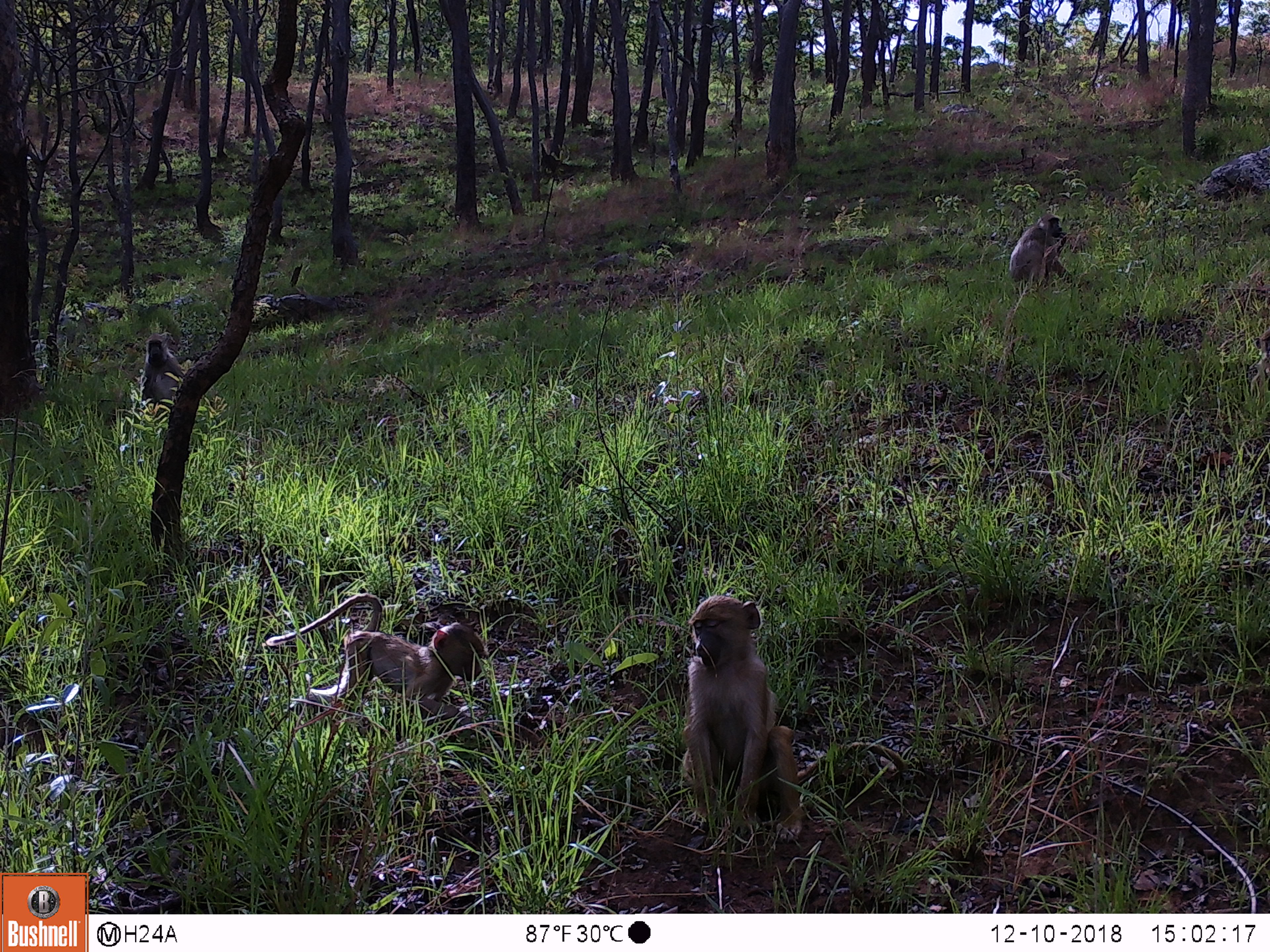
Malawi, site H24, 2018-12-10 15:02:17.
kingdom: Animalia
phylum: Chordata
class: Mammalia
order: Primates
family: Cercopithecidae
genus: Papio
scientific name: Papio cynocephalus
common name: yellow baboon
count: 4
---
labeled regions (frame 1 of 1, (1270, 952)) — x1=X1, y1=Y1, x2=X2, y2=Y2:
yellow baboon: x1=663, y1=579, x2=809, y2=845; x1=263, y1=592, x2=487, y2=742; x1=1005, y1=212, x2=1082, y2=293; x1=136, y1=328, x2=177, y2=410